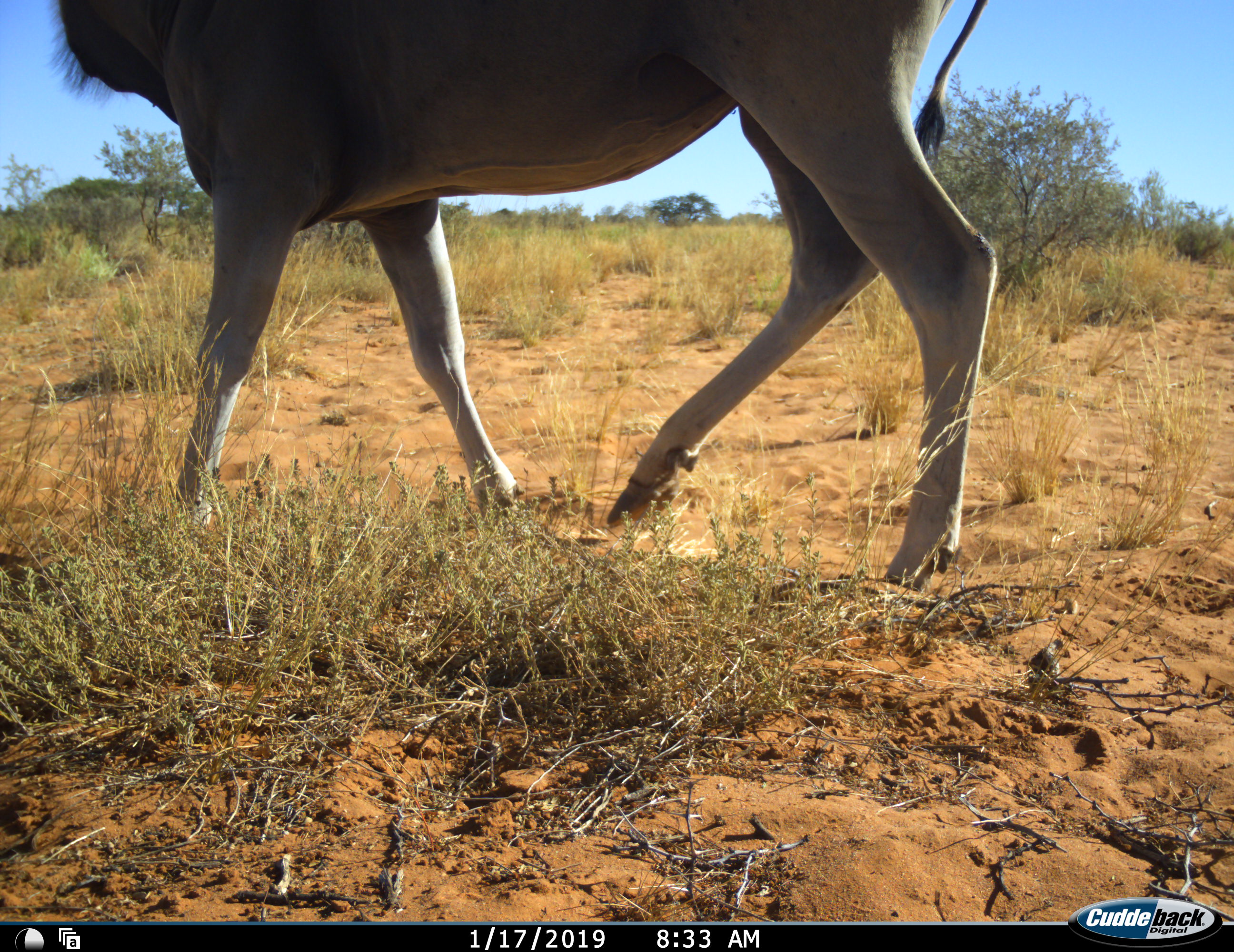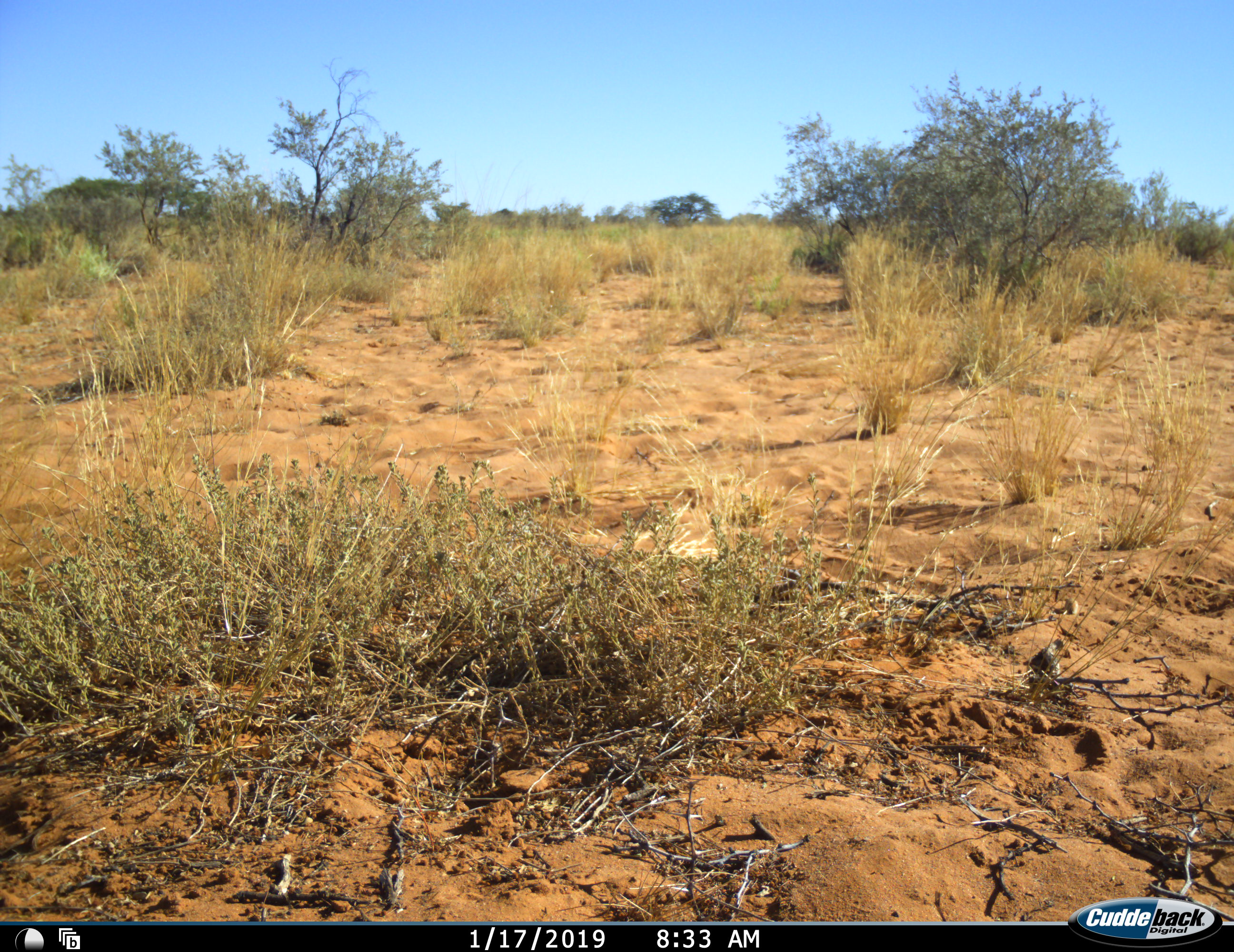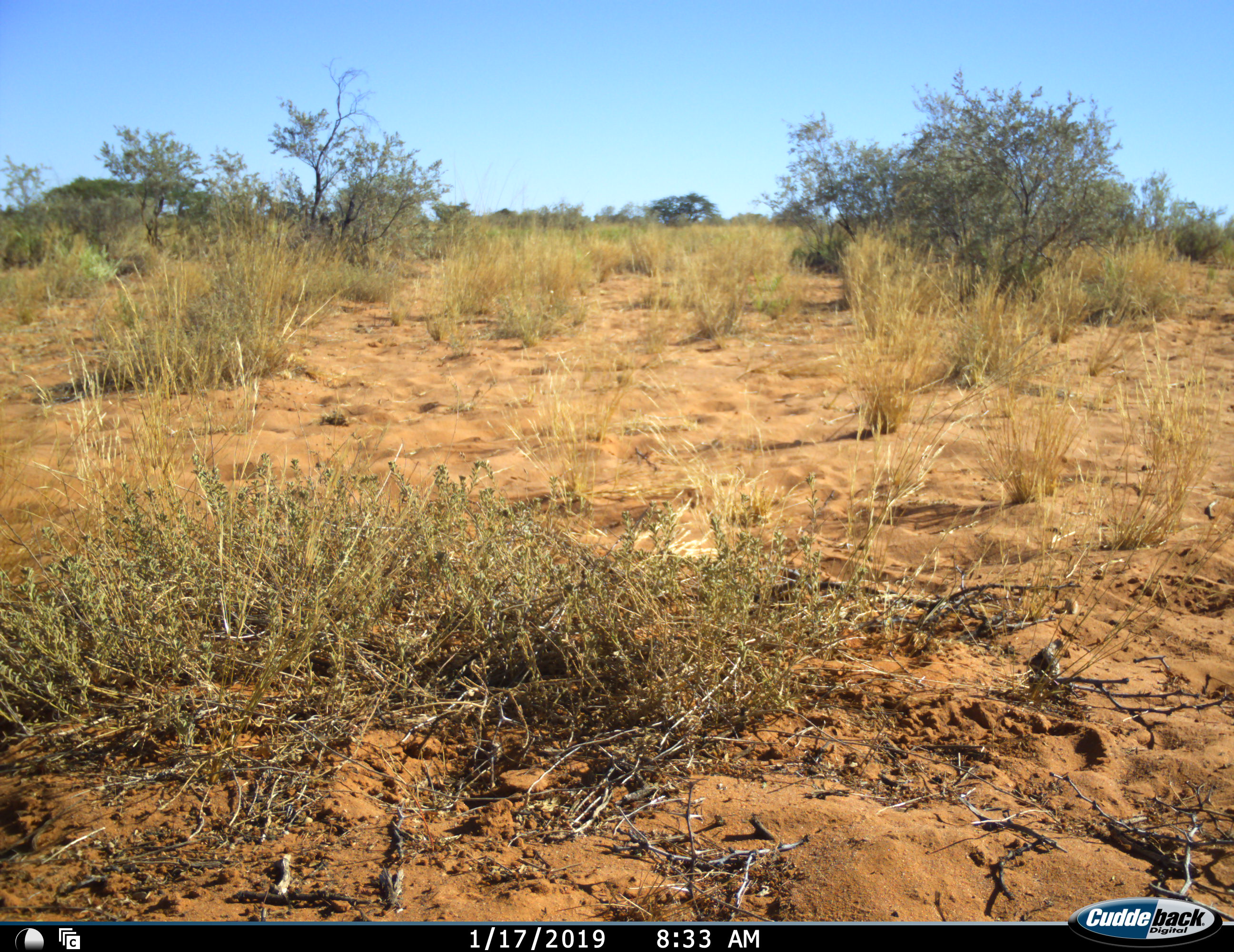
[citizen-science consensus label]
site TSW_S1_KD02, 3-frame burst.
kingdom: Animalia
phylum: Chordata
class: Mammalia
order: Artiodactyla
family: Bovidae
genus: Tragelaphus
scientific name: Tragelaphus oryx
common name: eland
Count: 1.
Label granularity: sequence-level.